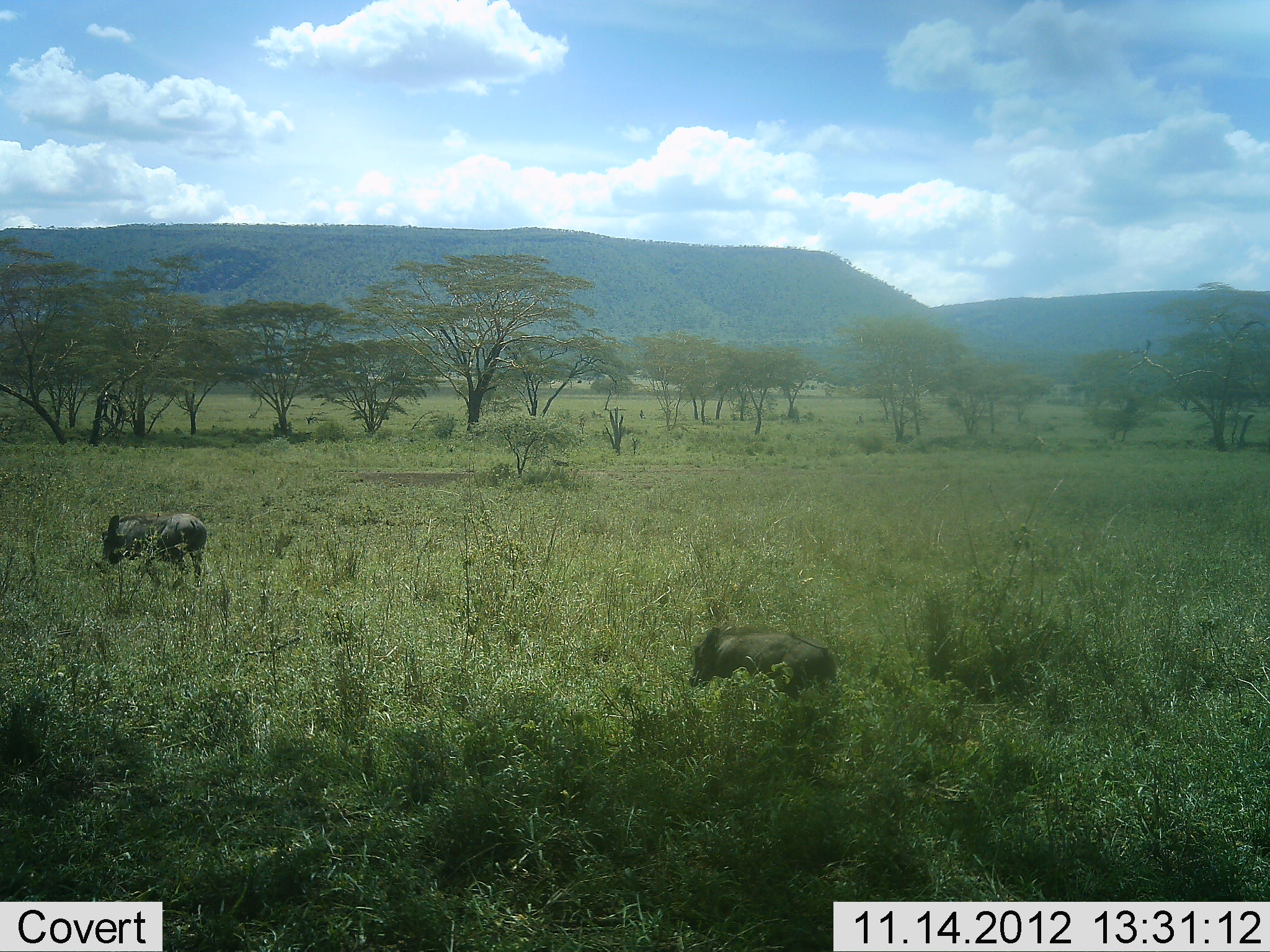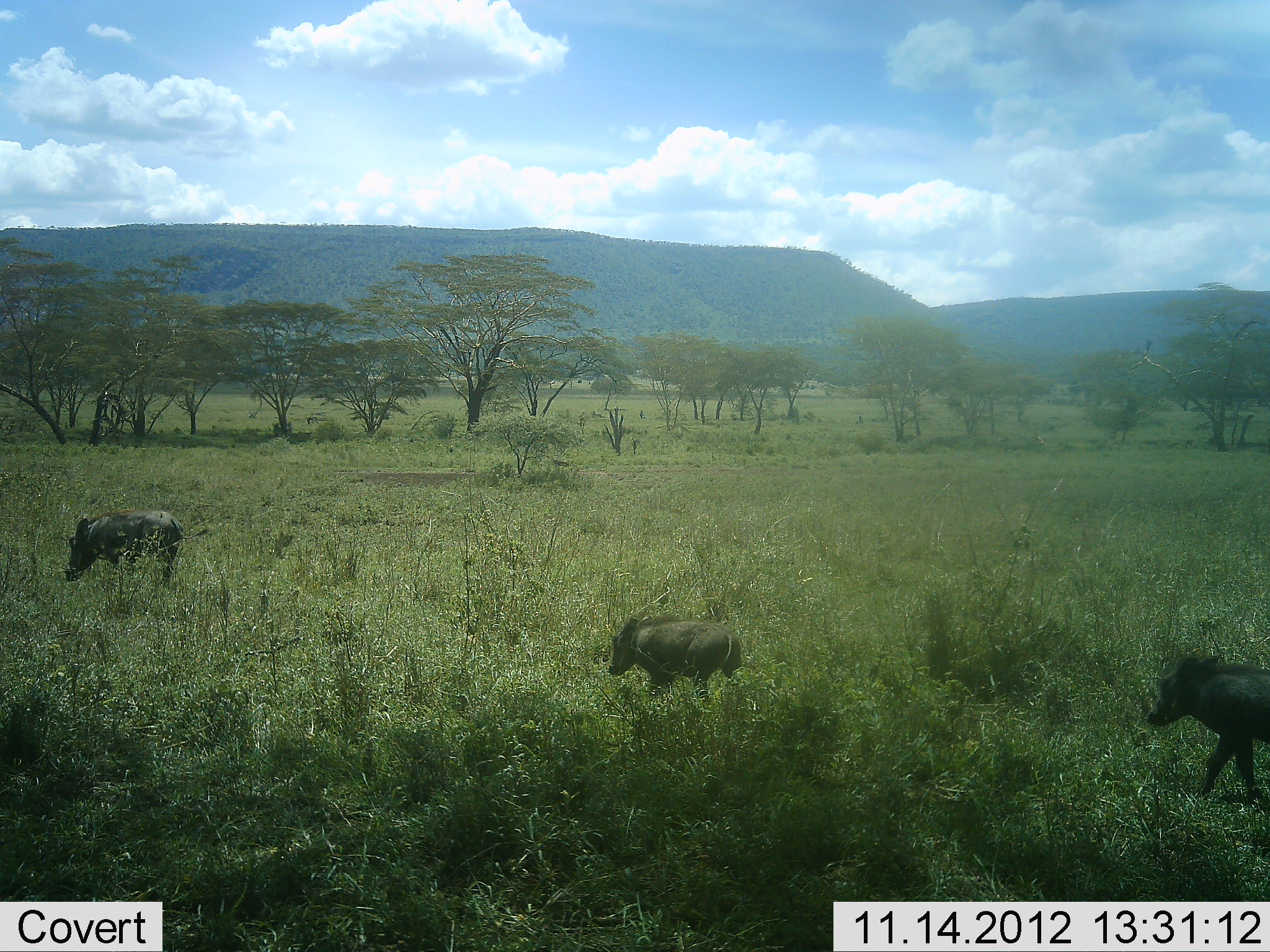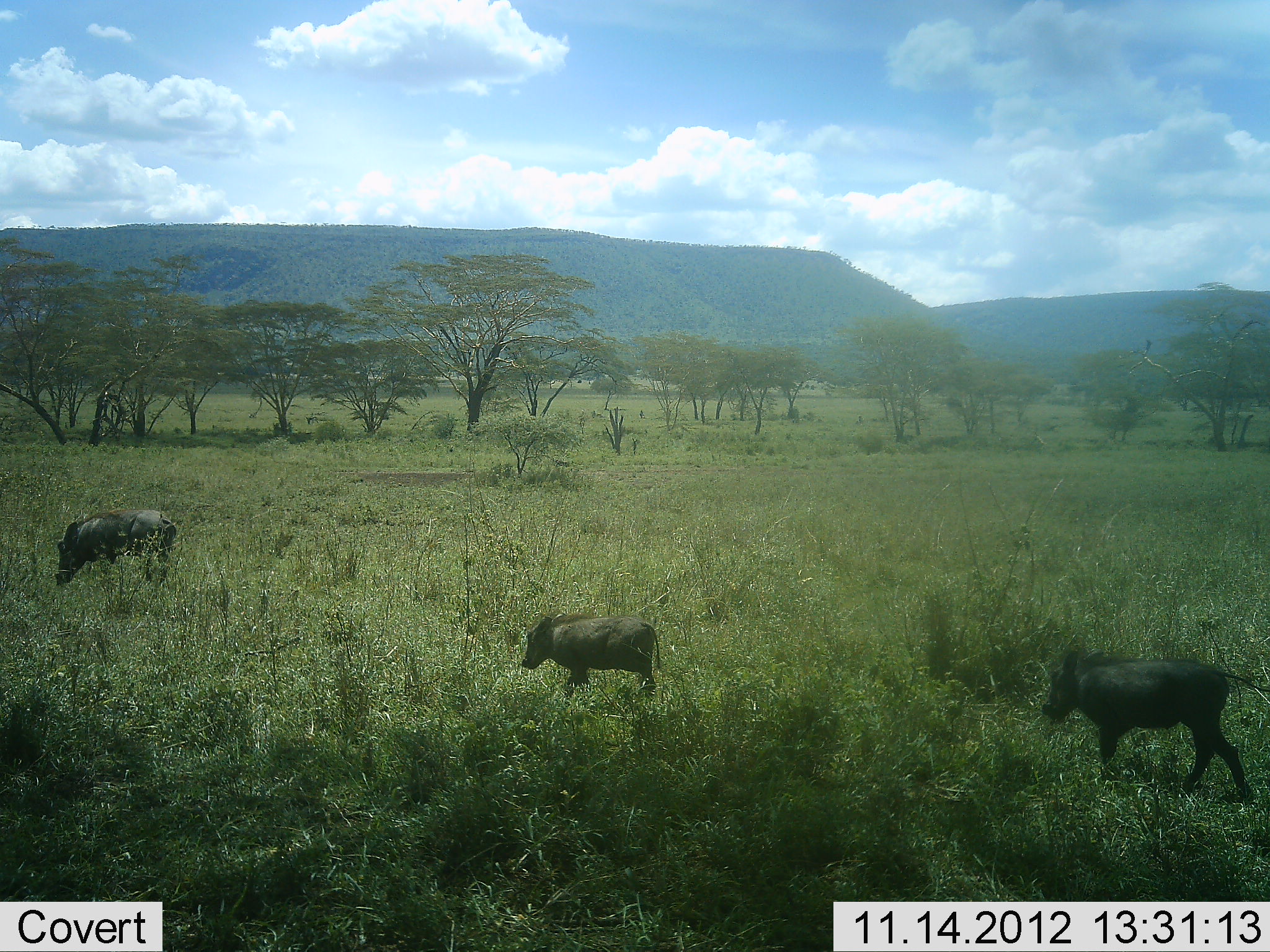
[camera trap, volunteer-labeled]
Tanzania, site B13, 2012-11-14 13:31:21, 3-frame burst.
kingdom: Animalia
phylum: Chordata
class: Mammalia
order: Artiodactyla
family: Suidae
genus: Phacochoerus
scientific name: Phacochoerus africanus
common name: warthog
Warthog (Phacochoerus africanus), count 3. Behavior (volunteer vote fractions): standing 10%, resting 0%, moving 100%, interacting 0%. Young present (vote fraction): 30%. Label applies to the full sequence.